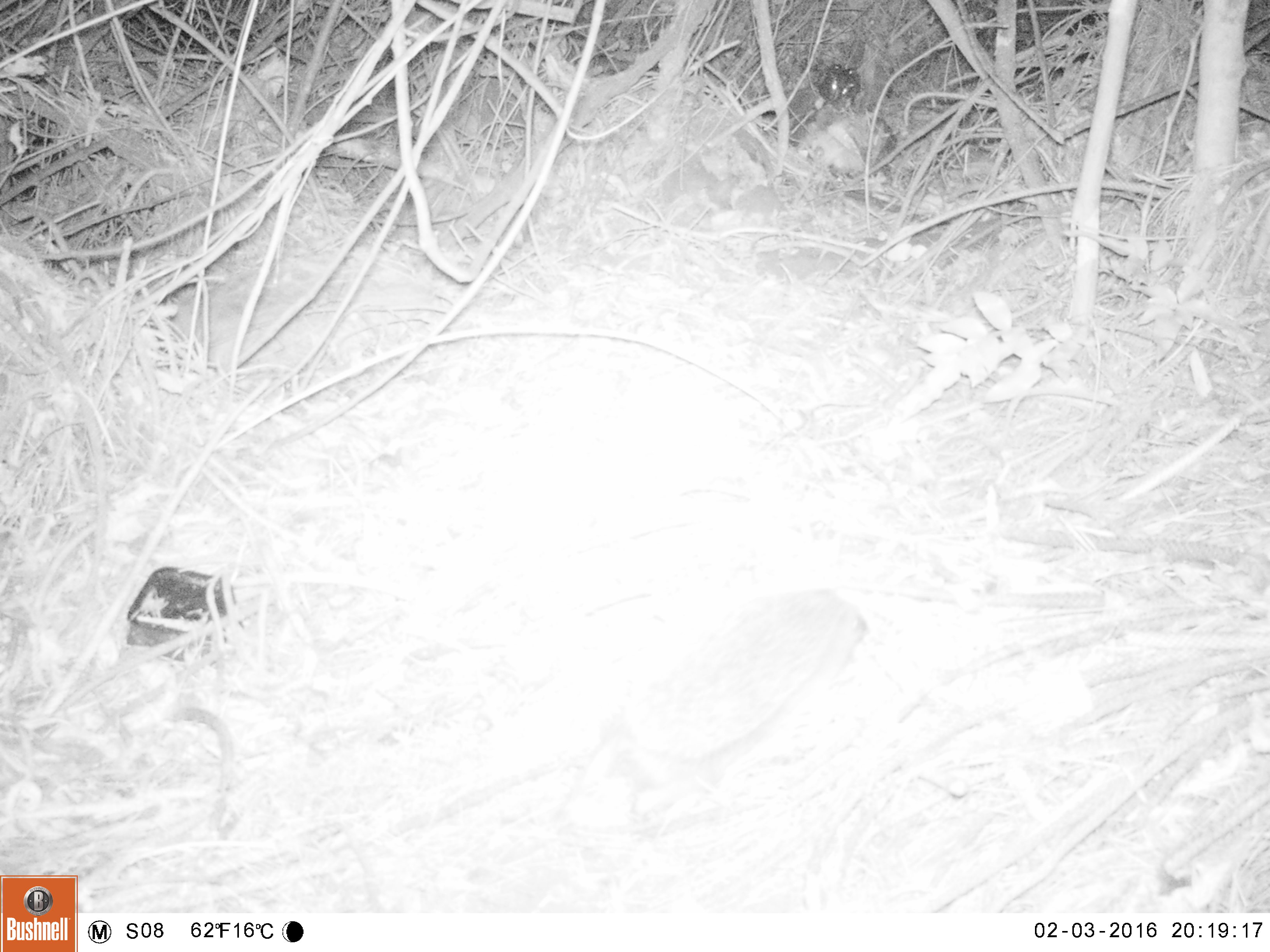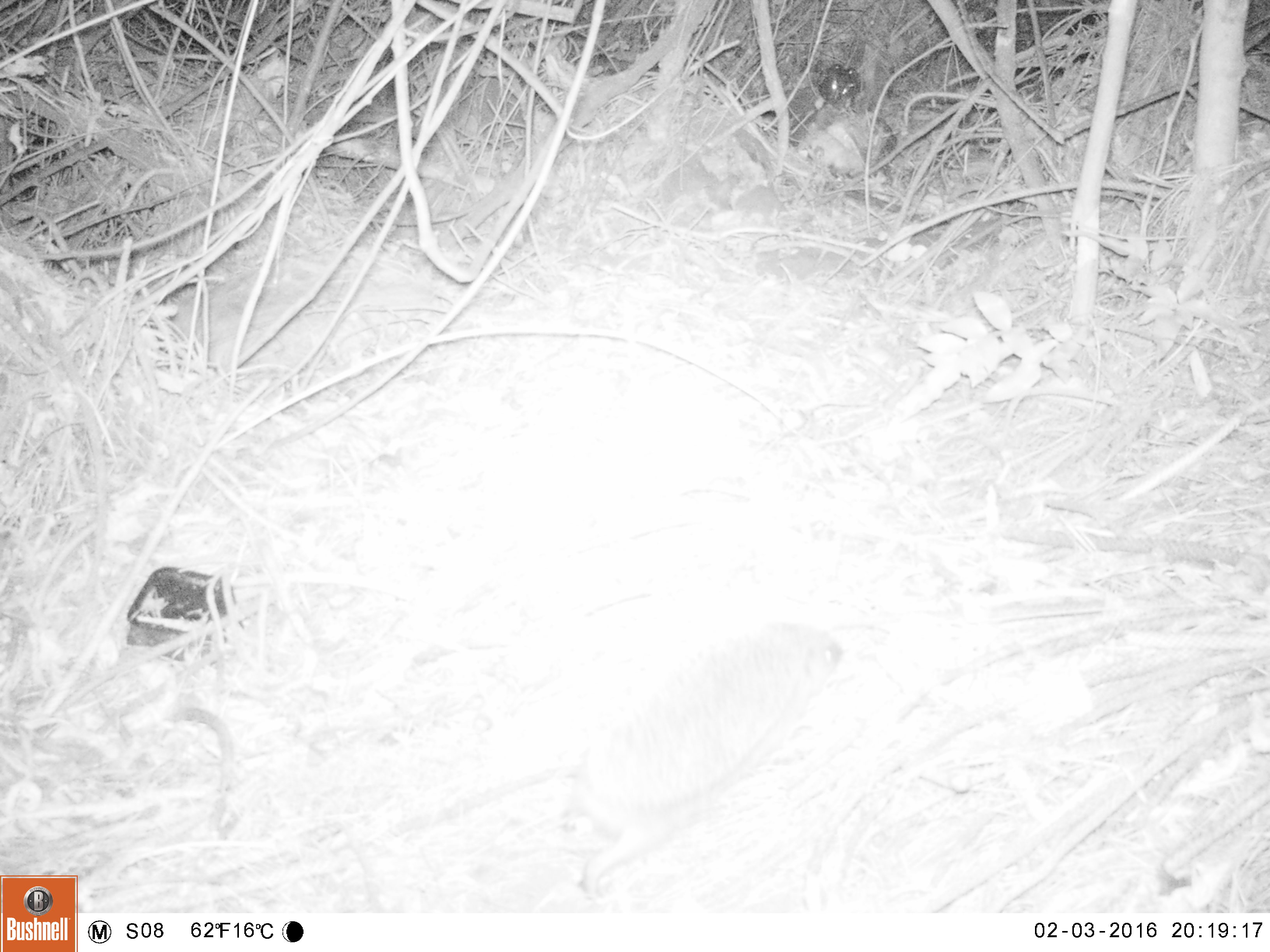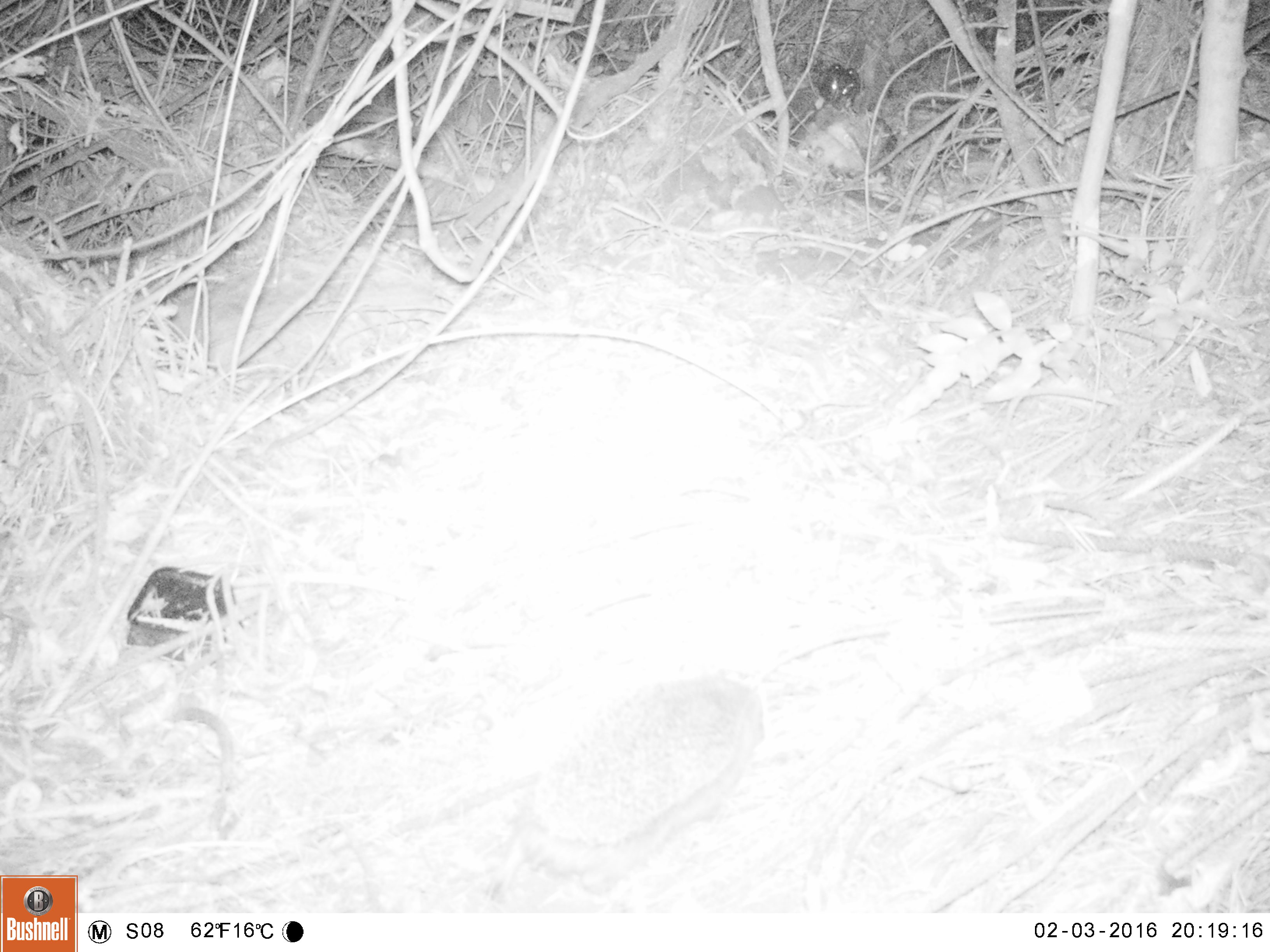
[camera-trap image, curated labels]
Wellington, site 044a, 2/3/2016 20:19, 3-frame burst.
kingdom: Animalia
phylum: Chordata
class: Mammalia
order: Eulipotyphla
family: Erinaceidae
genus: Erinaceus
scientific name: Erinaceus europaeus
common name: hedgehog